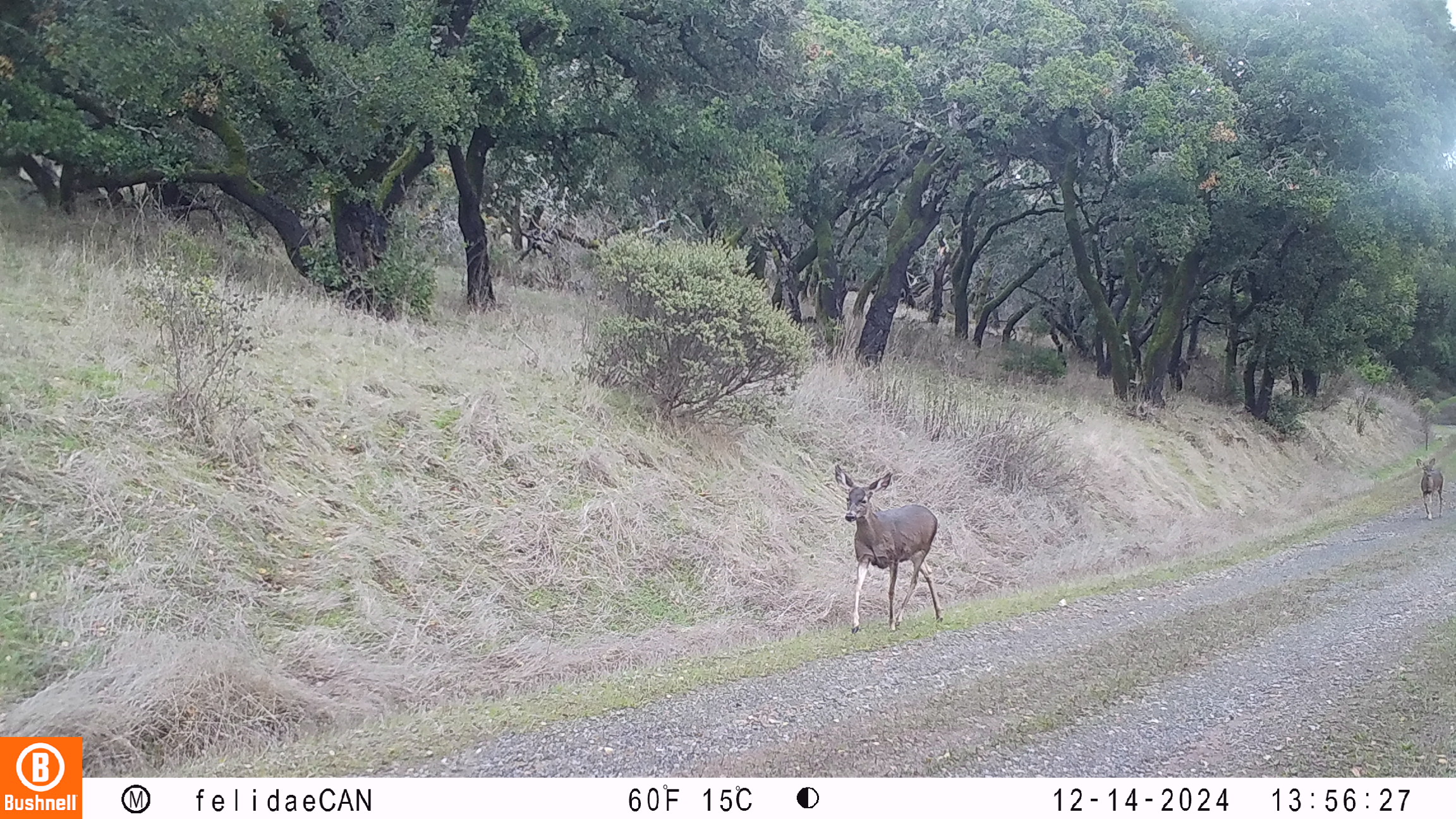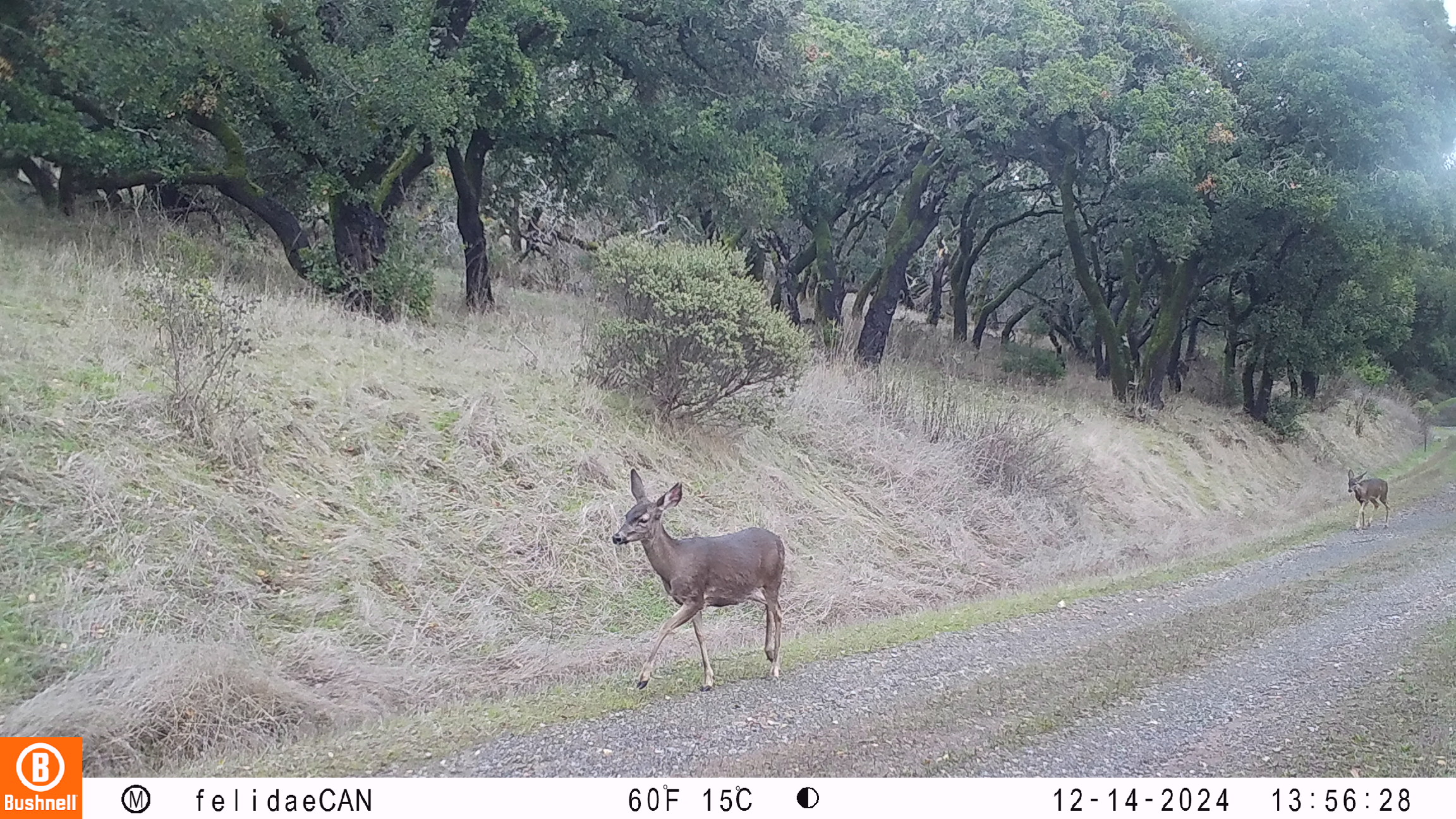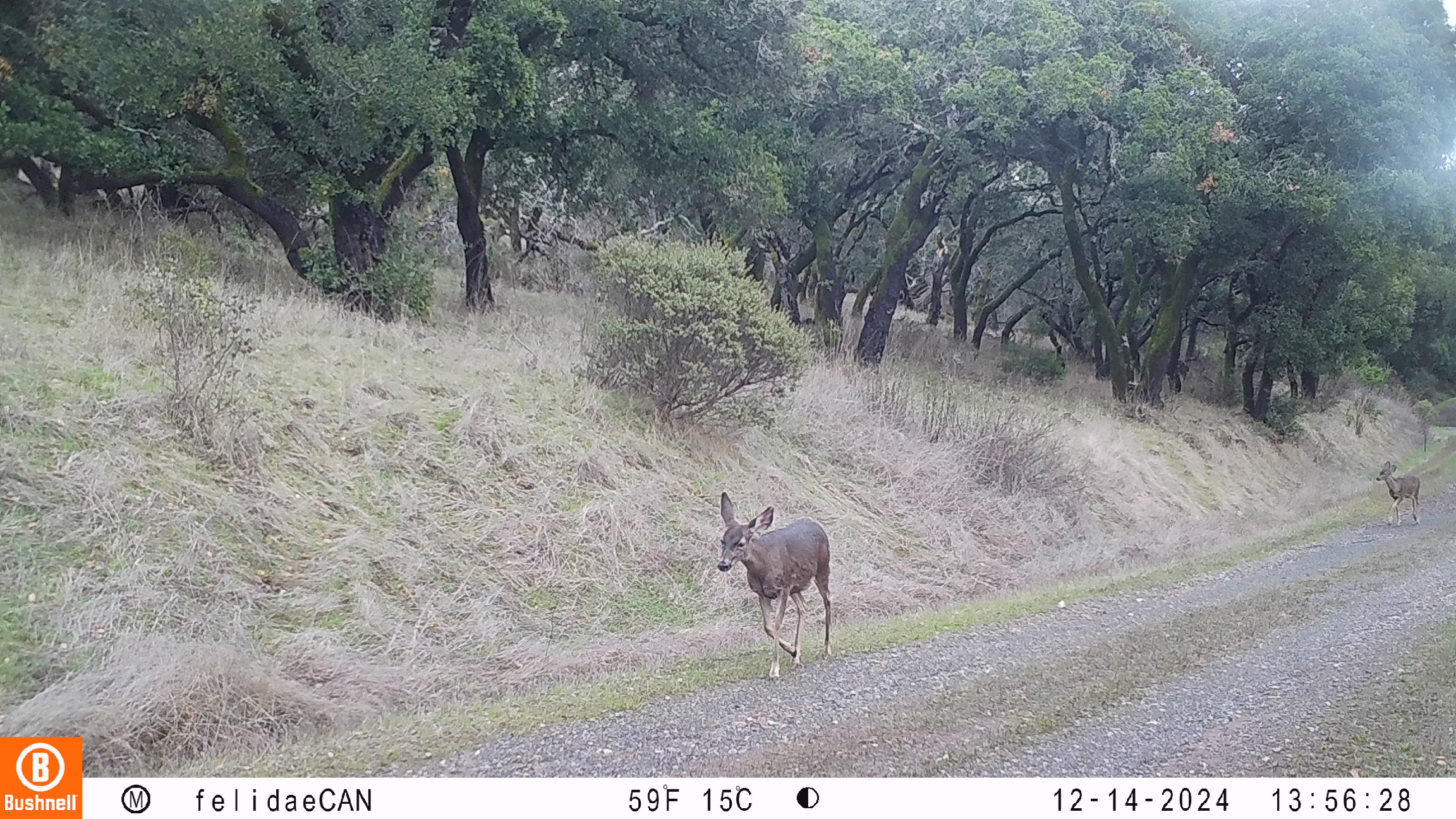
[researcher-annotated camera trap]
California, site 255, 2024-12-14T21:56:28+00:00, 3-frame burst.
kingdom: Animalia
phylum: Chordata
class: Mammalia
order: Artiodactyla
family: Cervidae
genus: Odocoileus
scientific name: Odocoileus hemionus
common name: mule deer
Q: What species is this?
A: Mule deer (Odocoileus hemionus).